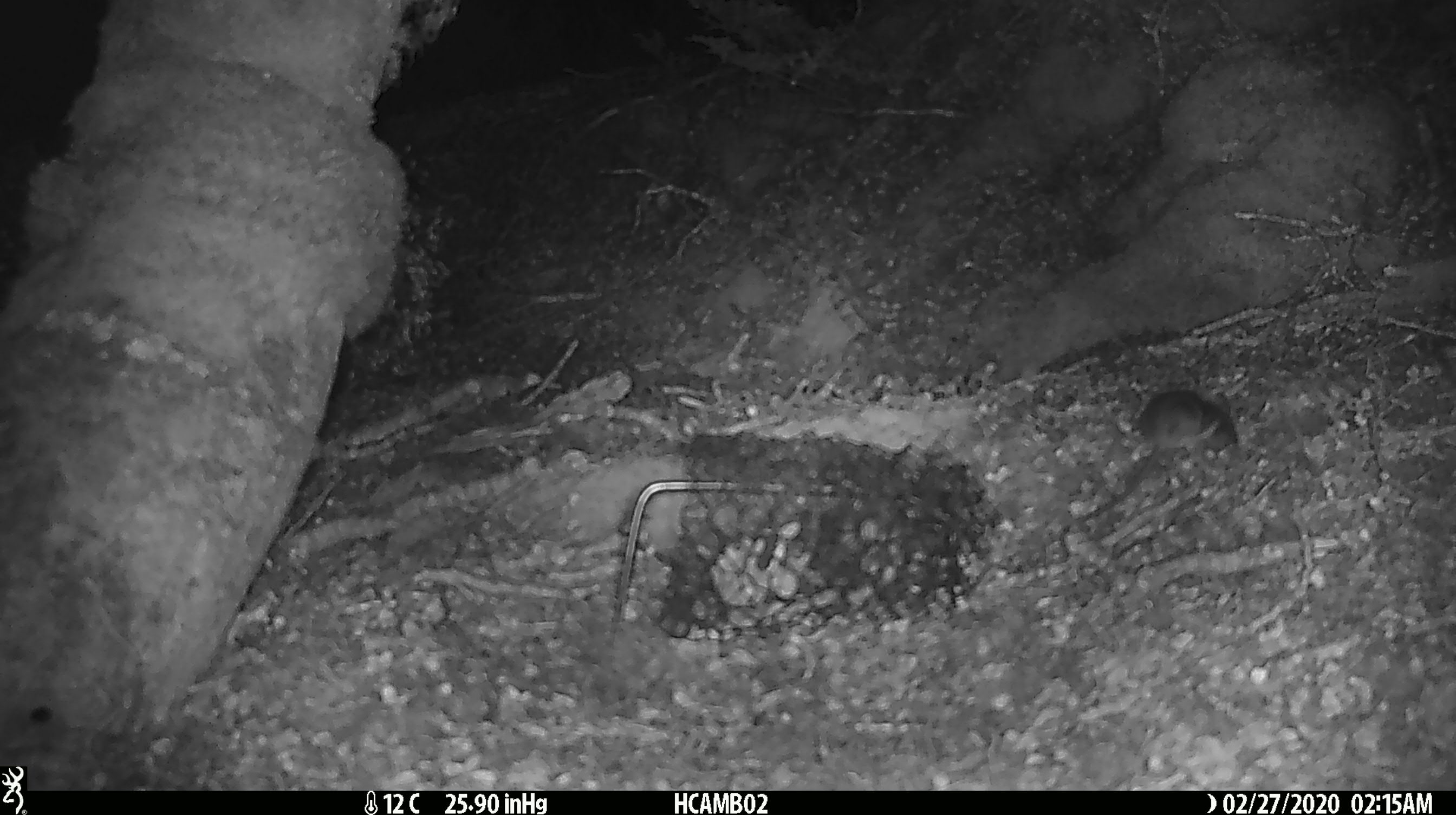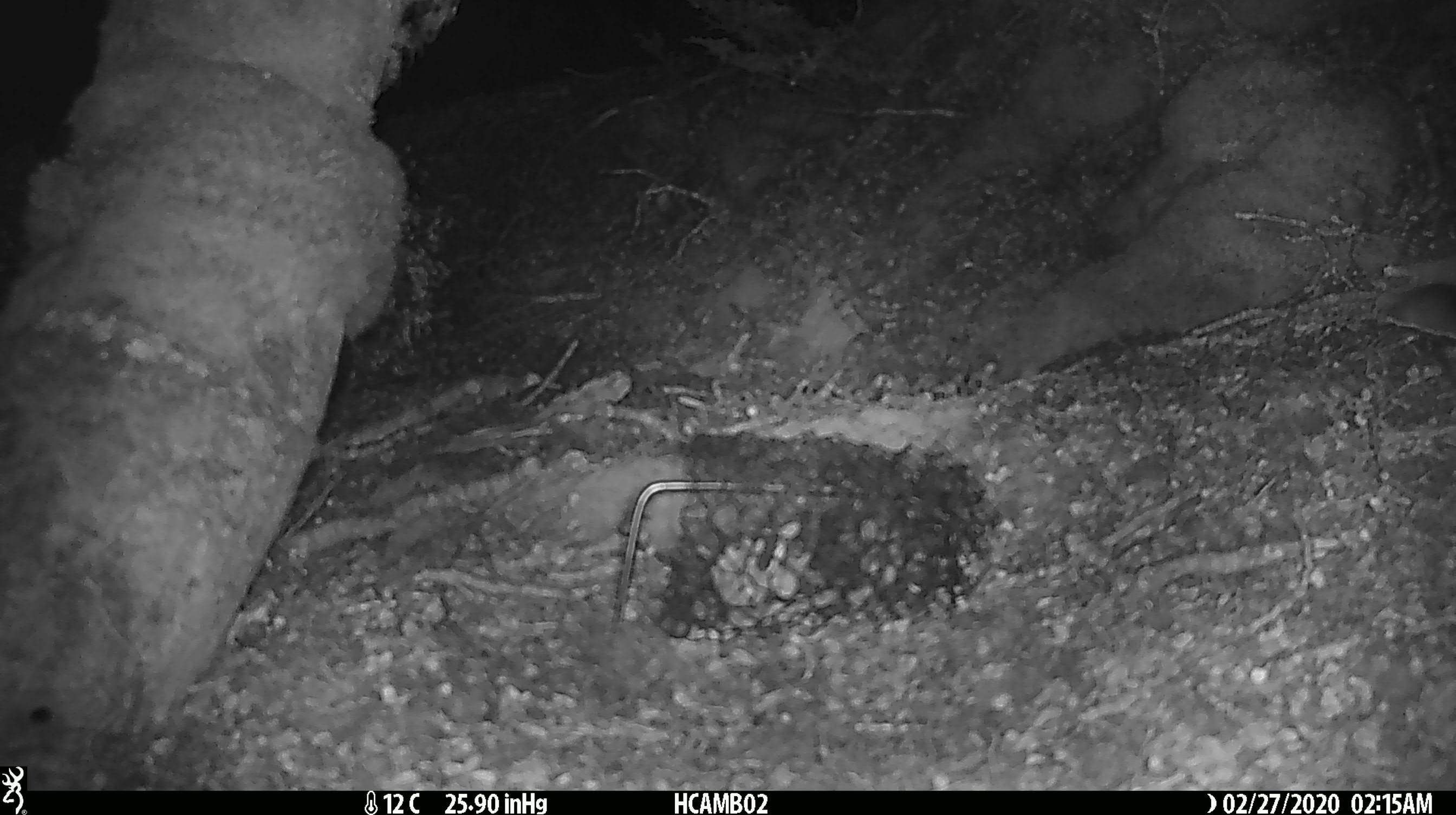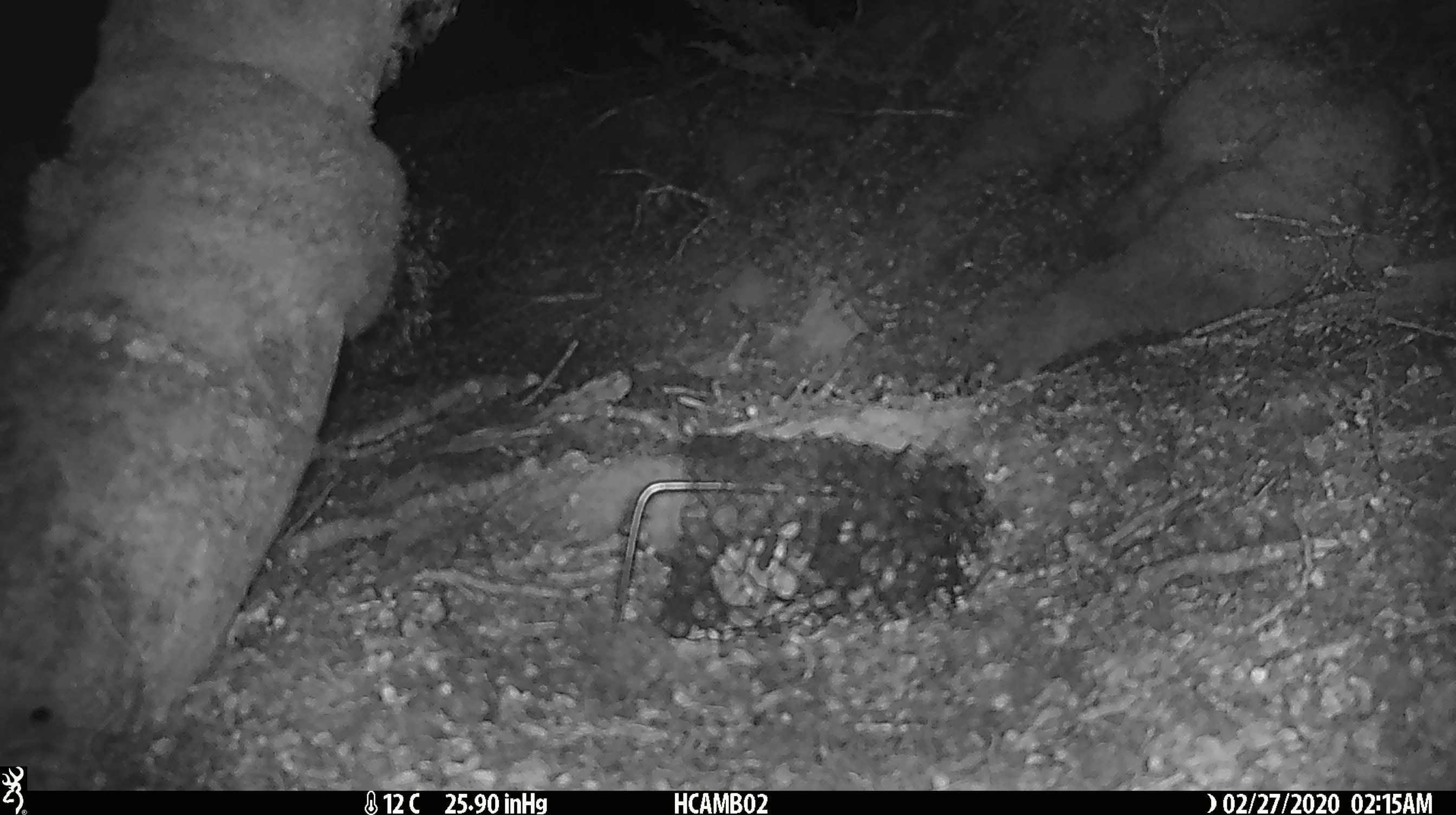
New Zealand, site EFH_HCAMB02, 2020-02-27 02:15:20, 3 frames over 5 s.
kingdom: Animalia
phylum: Chordata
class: Mammalia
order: Rodentia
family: Muridae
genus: Mus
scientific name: Mus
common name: mouse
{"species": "mouse (Mus)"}